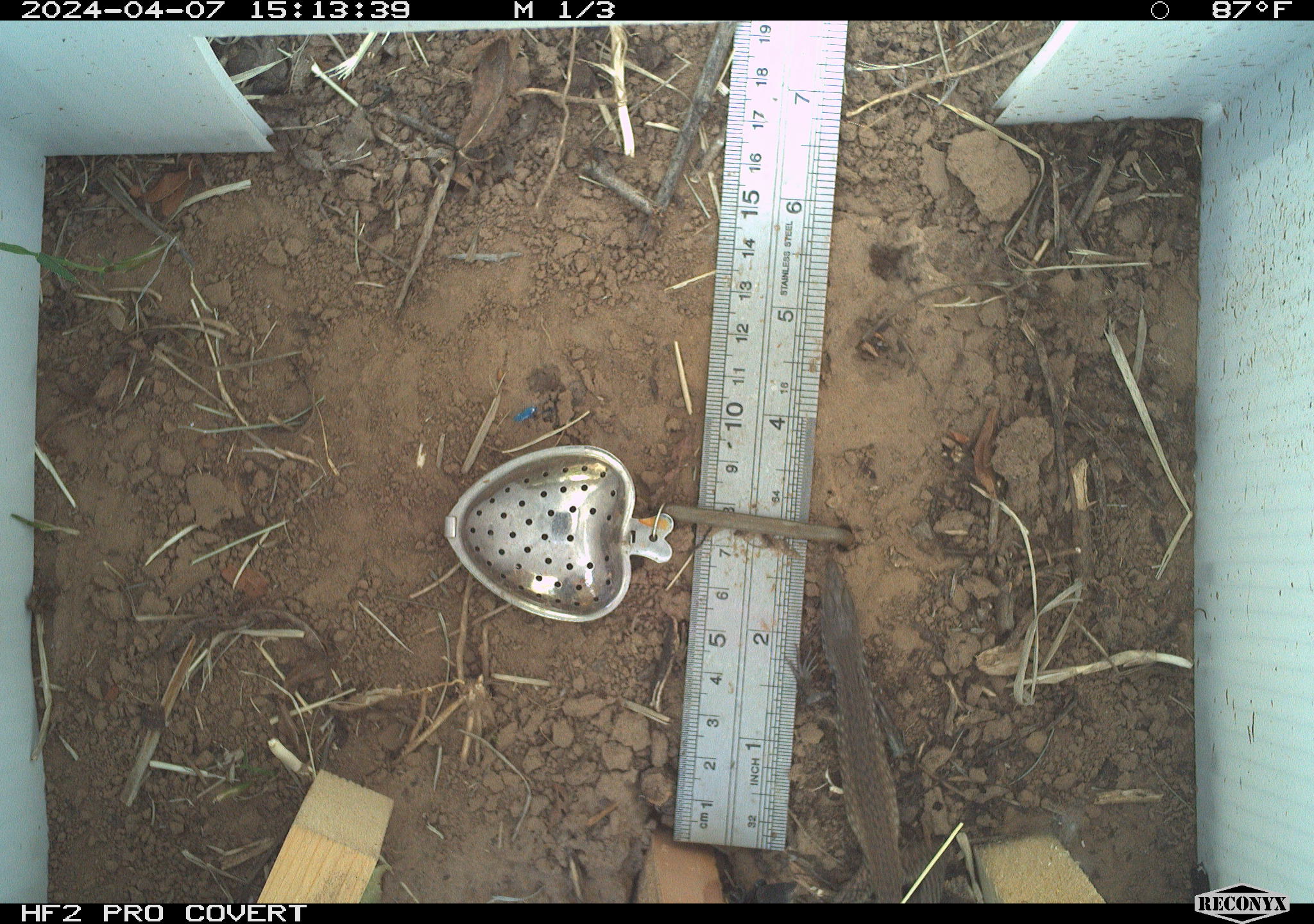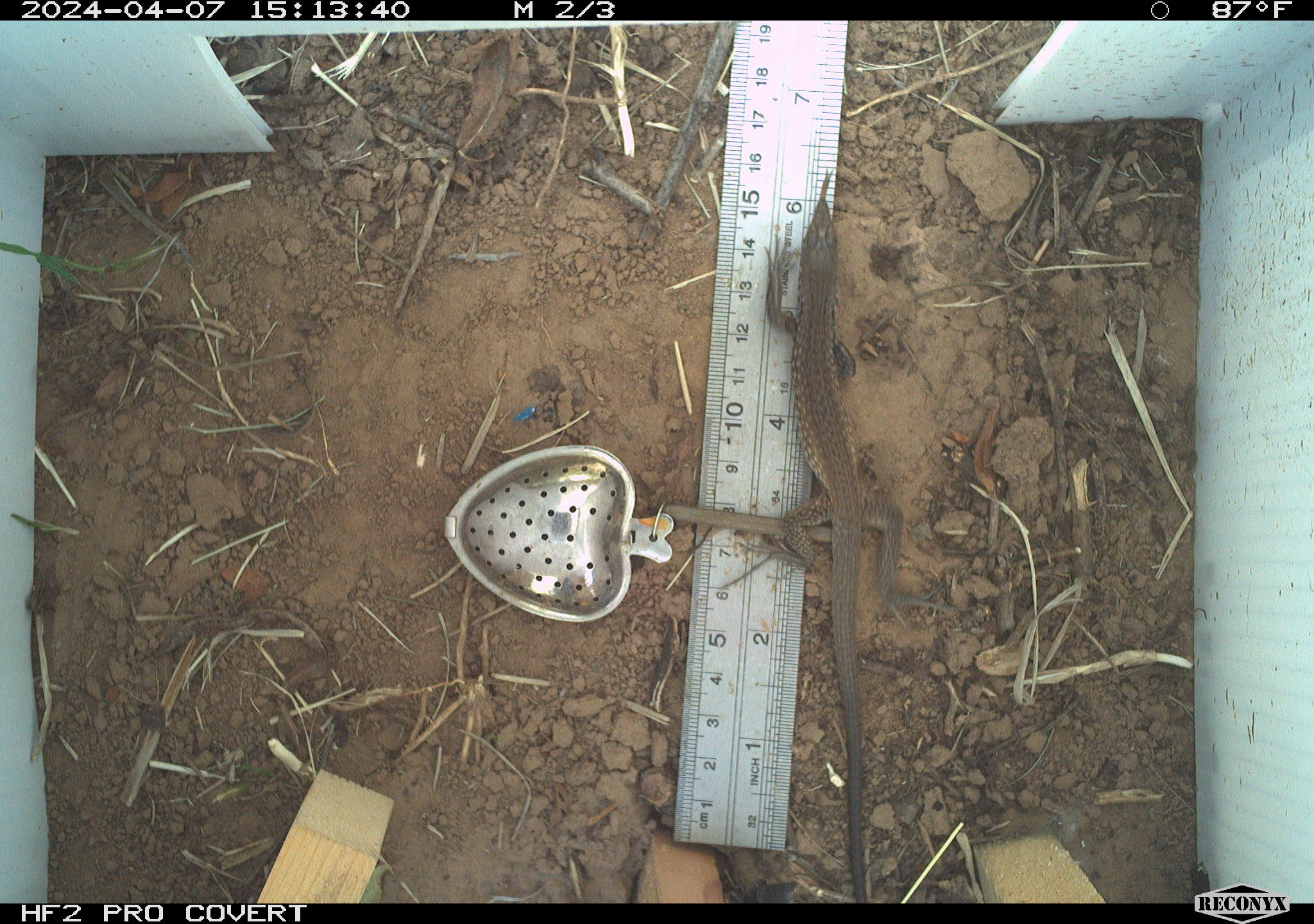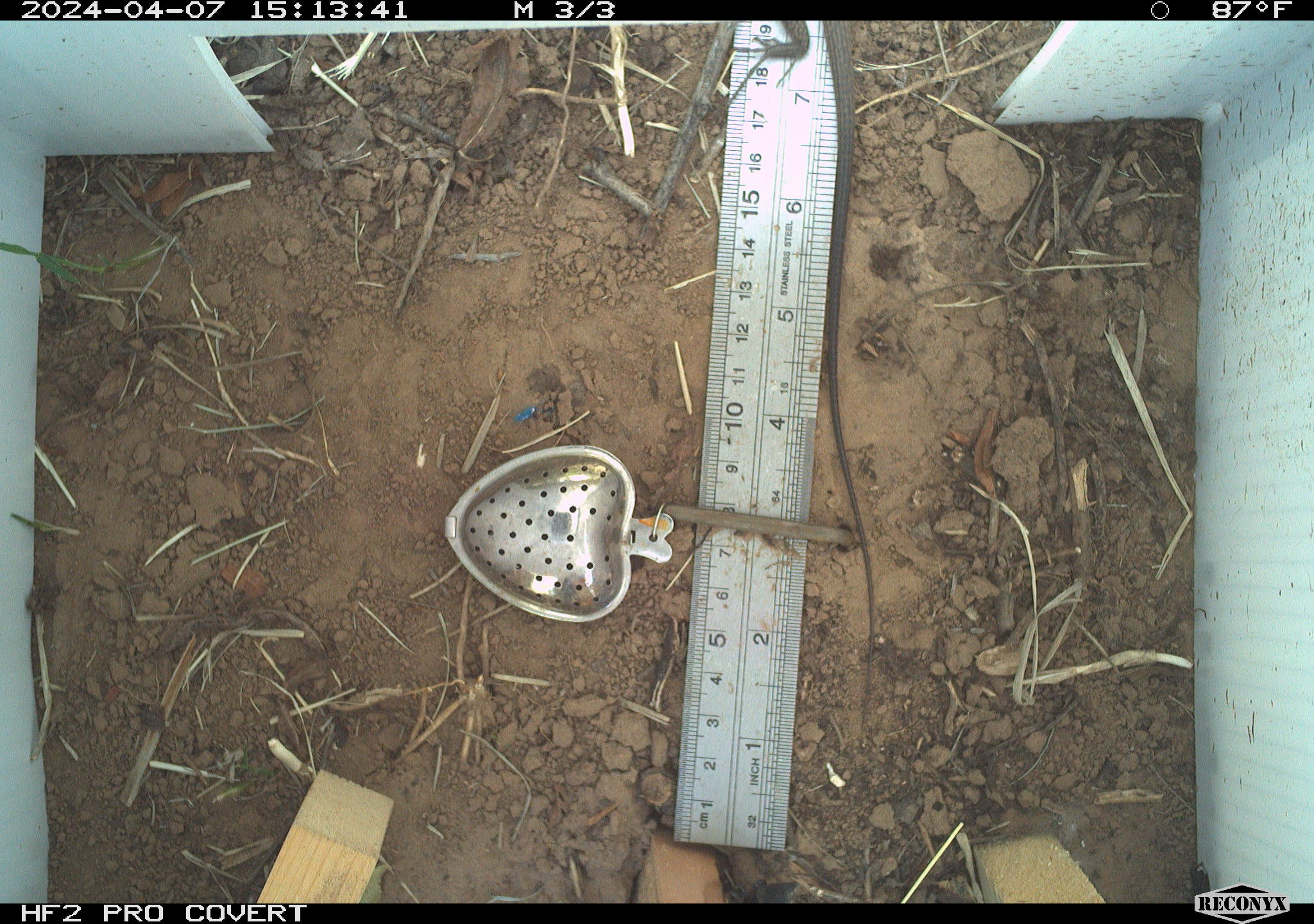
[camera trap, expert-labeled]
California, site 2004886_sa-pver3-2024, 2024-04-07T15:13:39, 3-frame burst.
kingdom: Animalia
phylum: Chordata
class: Reptilia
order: Squamata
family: Teiidae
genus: Aspidoscelis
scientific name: Aspidoscelis tigris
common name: western whiptail